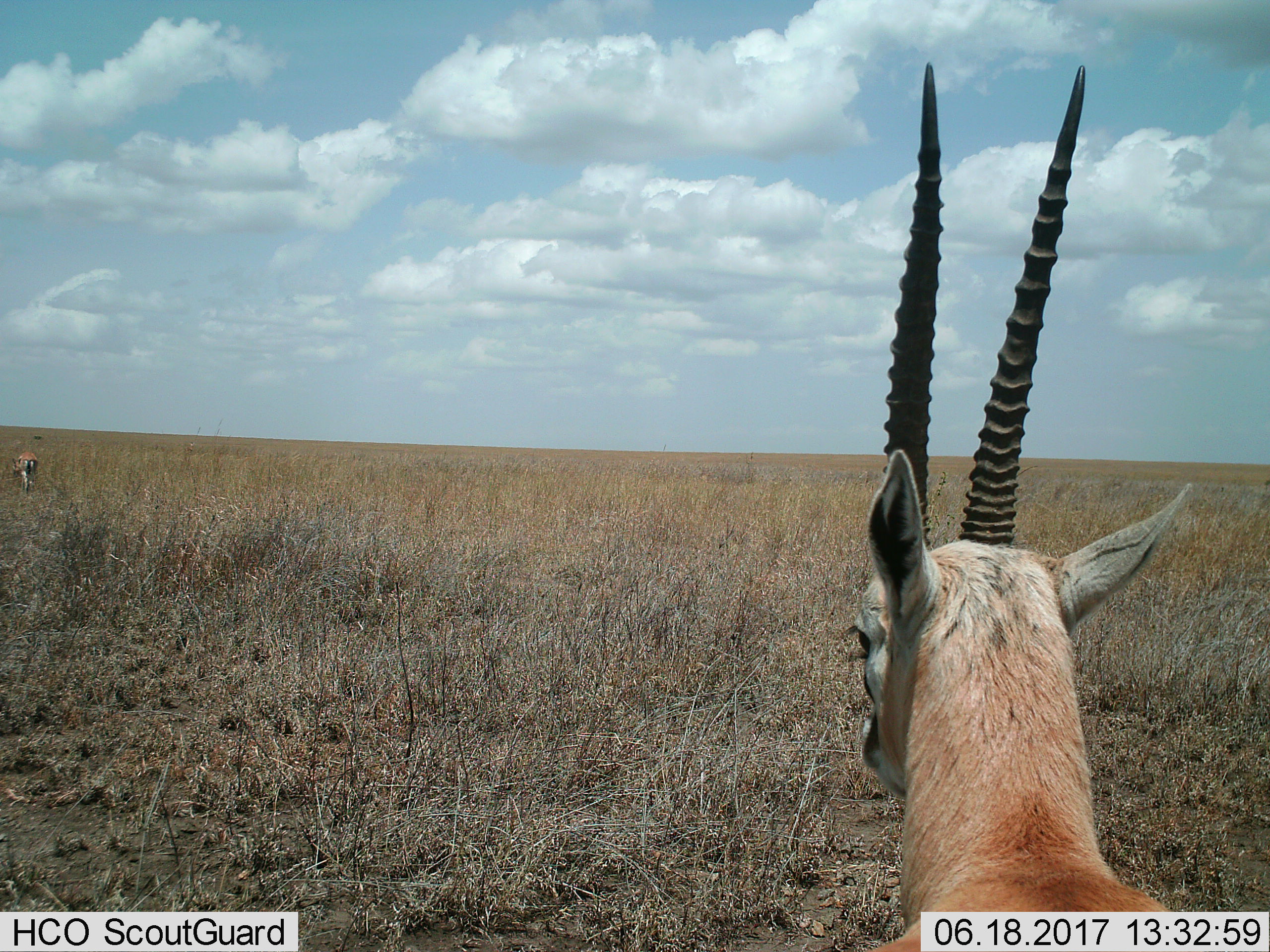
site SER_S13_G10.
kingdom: Animalia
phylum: Chordata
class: Mammalia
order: Artiodactyla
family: Bovidae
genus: Eudorcas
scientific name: Eudorcas thomsonii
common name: thomson's gazelle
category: gazellethomsons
Gazellethomsons (thomson's gazelle) (Eudorcas thomsonii), count 2. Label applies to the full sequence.